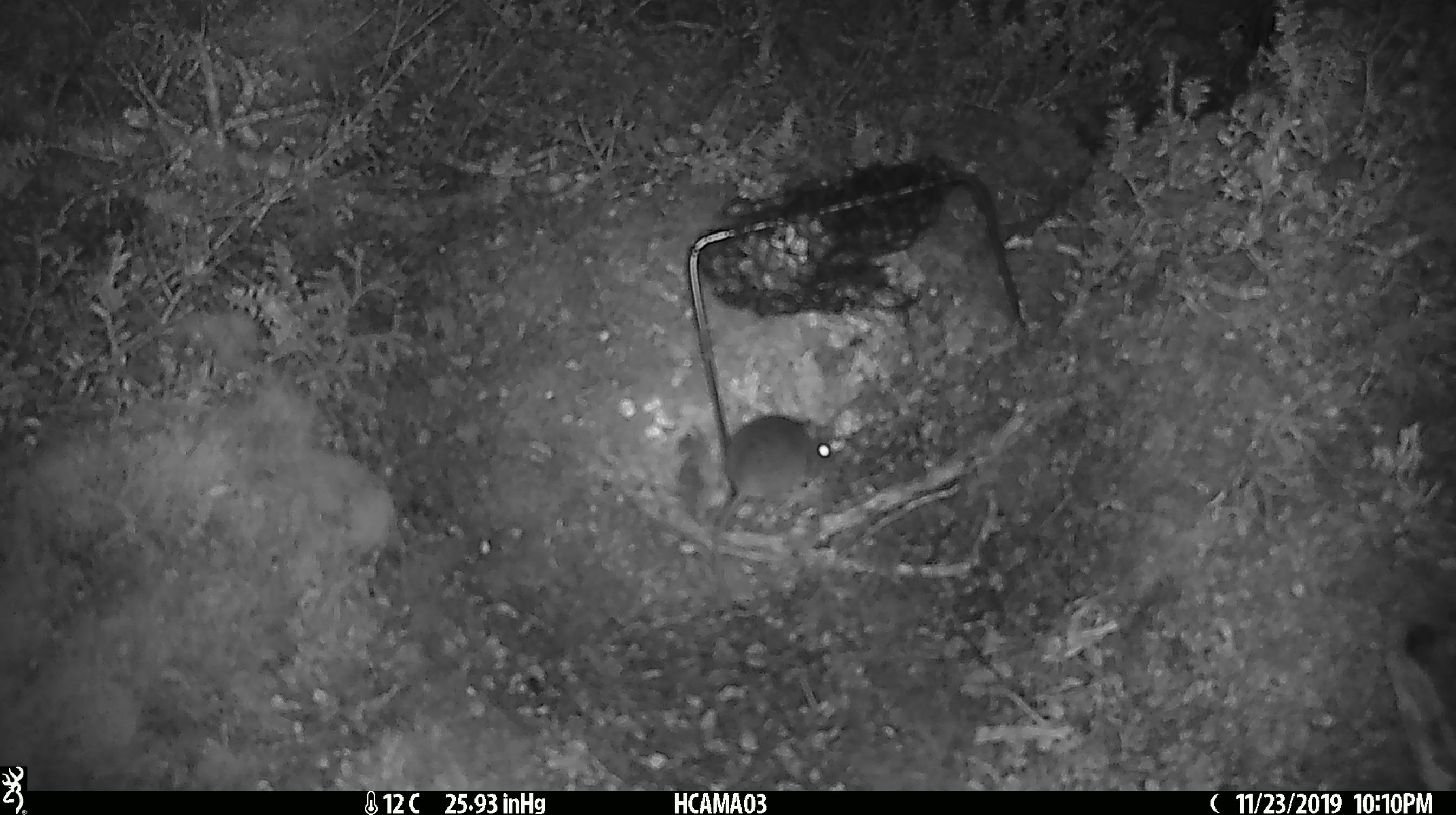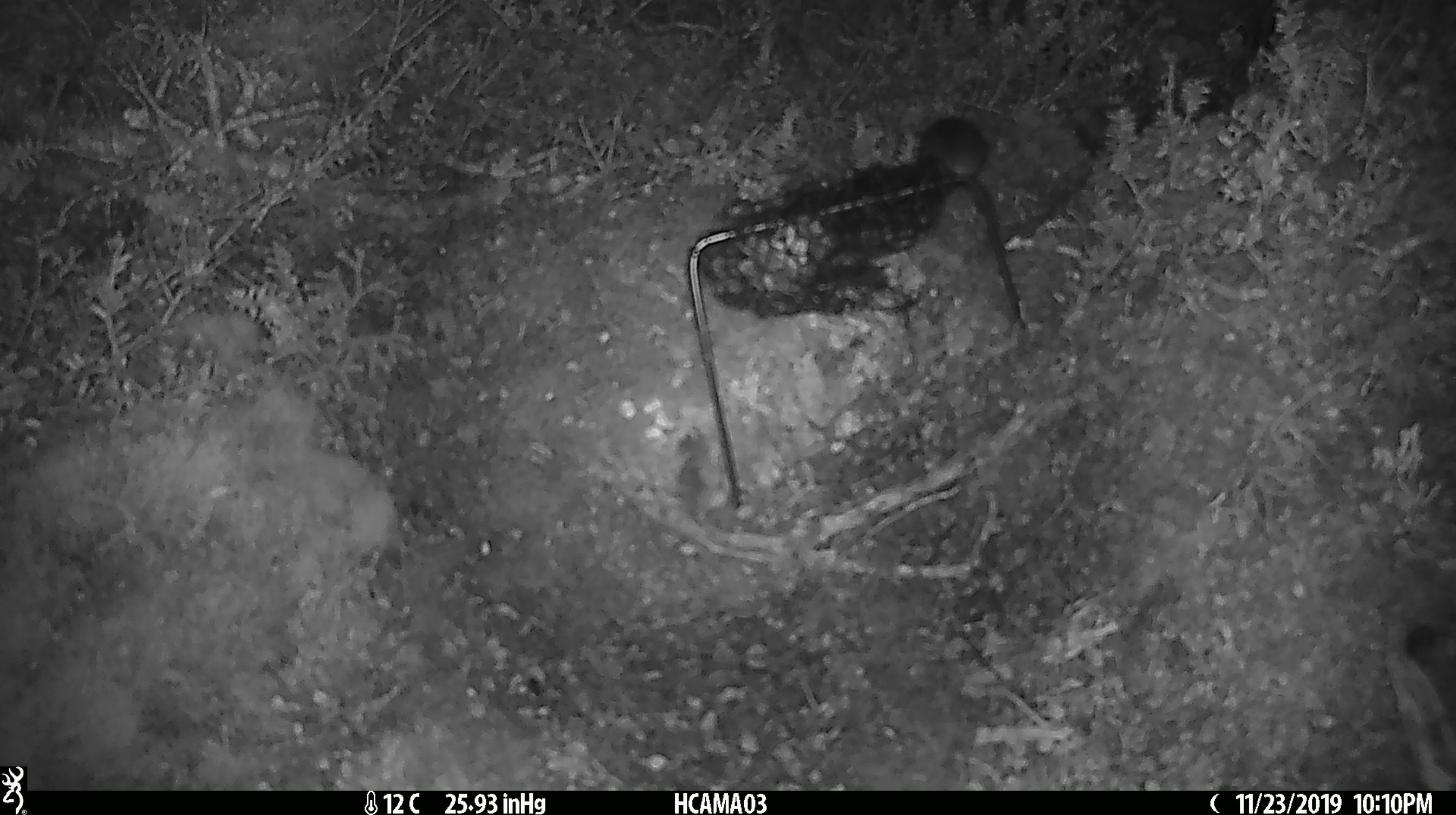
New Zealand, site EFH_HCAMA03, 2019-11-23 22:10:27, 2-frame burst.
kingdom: Animalia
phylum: Chordata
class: Mammalia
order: Rodentia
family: Muridae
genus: Mus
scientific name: Mus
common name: mouse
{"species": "mouse (Mus)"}